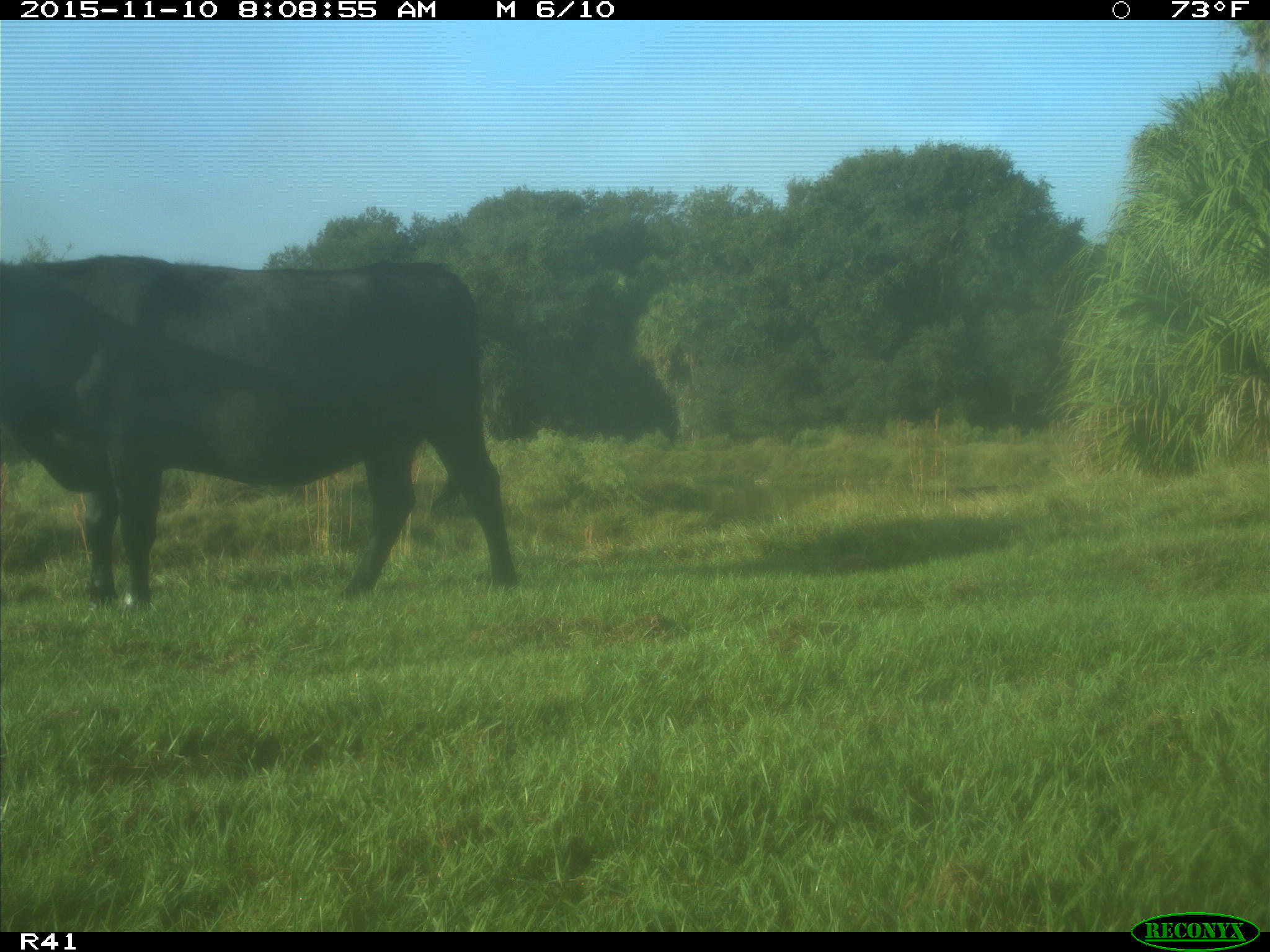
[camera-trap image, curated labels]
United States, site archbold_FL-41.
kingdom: Animalia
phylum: Chordata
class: Mammalia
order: Artiodactyla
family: Bovidae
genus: Bos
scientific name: Bos taurus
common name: domestic cow